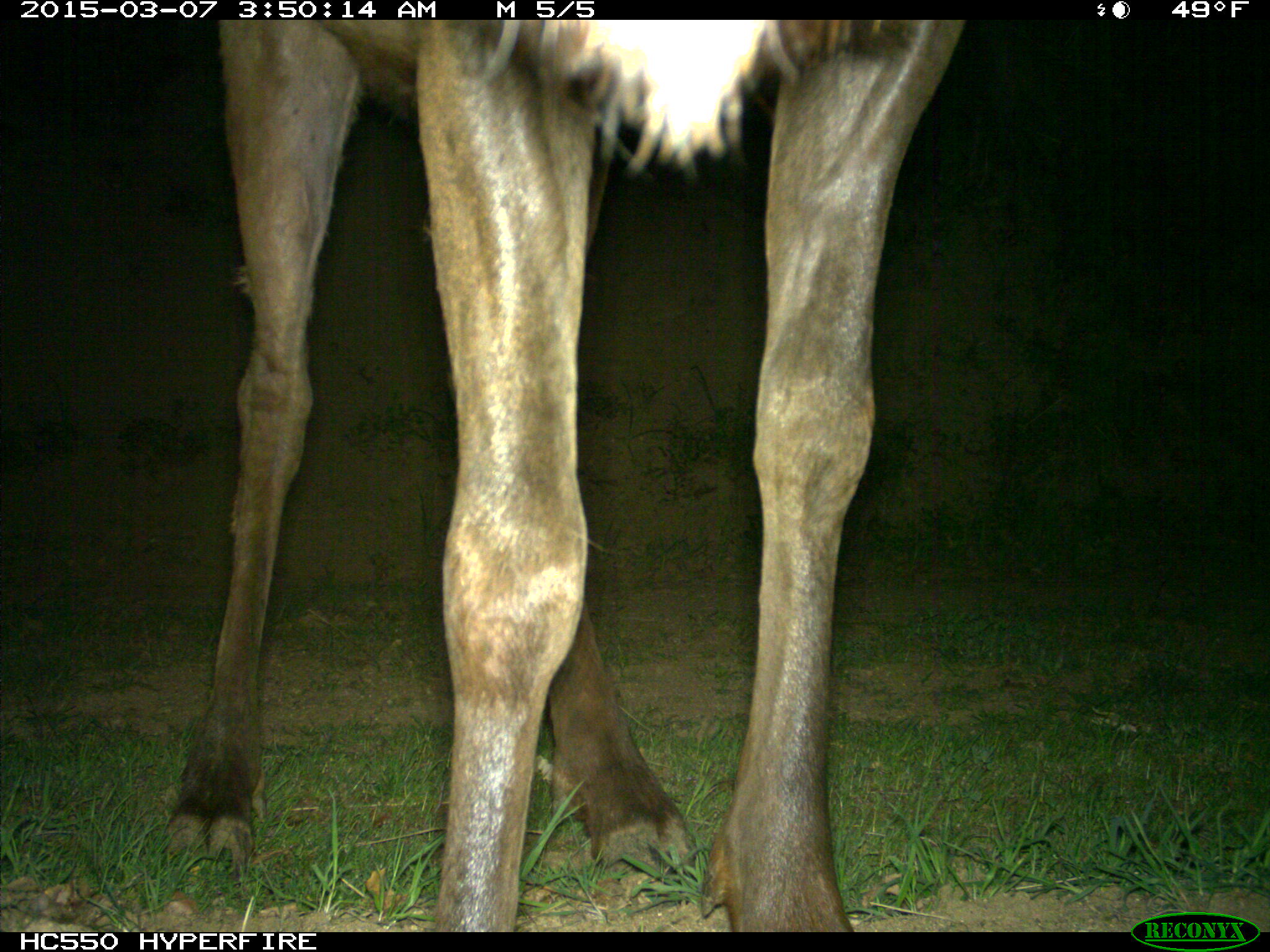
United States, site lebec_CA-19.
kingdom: Animalia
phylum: Chordata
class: Mammalia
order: Artiodactyla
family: Cervidae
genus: Cervus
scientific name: Cervus canadensis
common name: elk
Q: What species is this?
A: Cervus canadensis (elk).